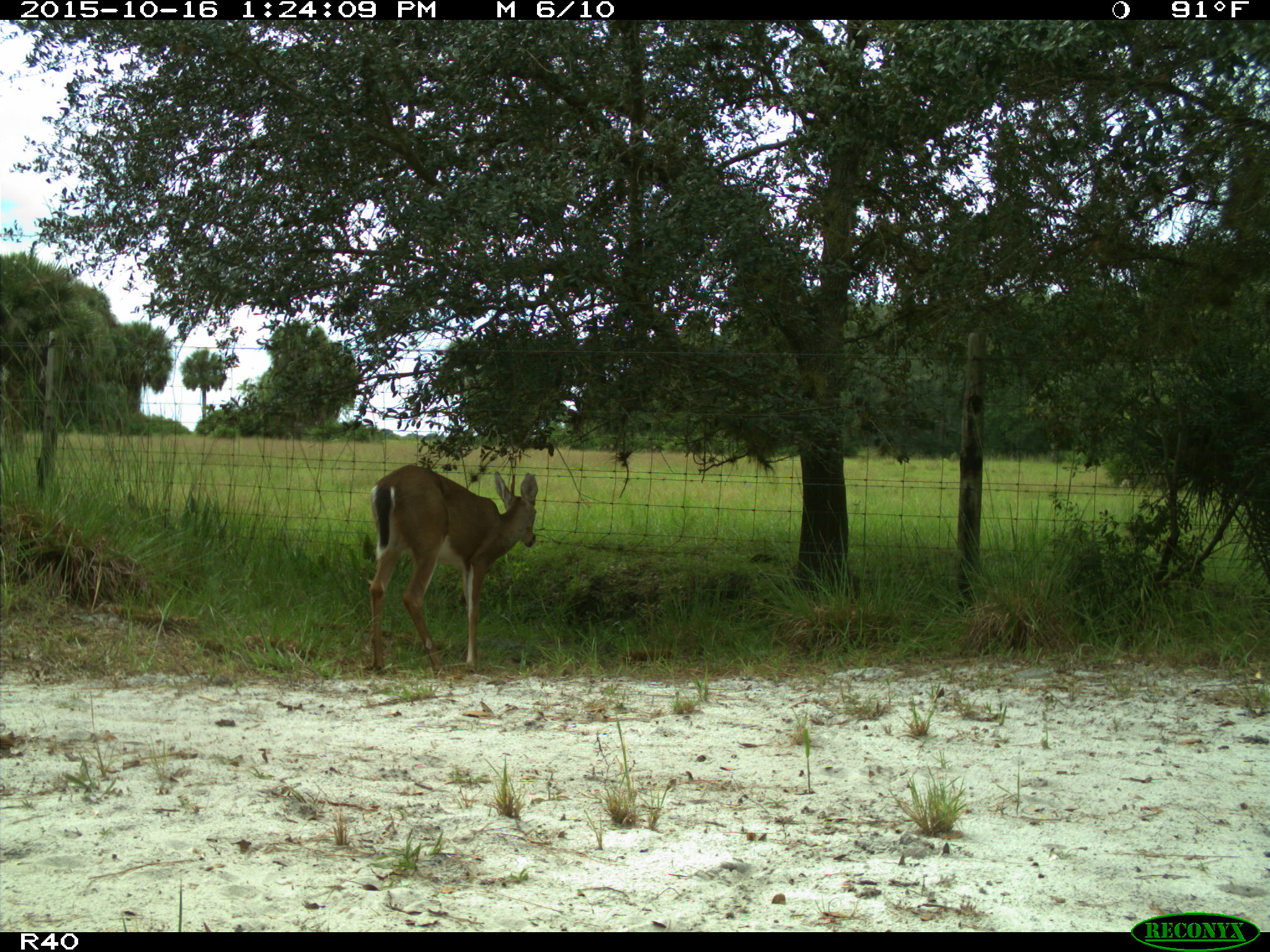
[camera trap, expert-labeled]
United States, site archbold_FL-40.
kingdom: Animalia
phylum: Chordata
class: Mammalia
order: Artiodactyla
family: Cervidae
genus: Odocoileus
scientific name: Odocoileus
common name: deer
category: unidentified deer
Unidentified deer (deer) (Odocoileus).